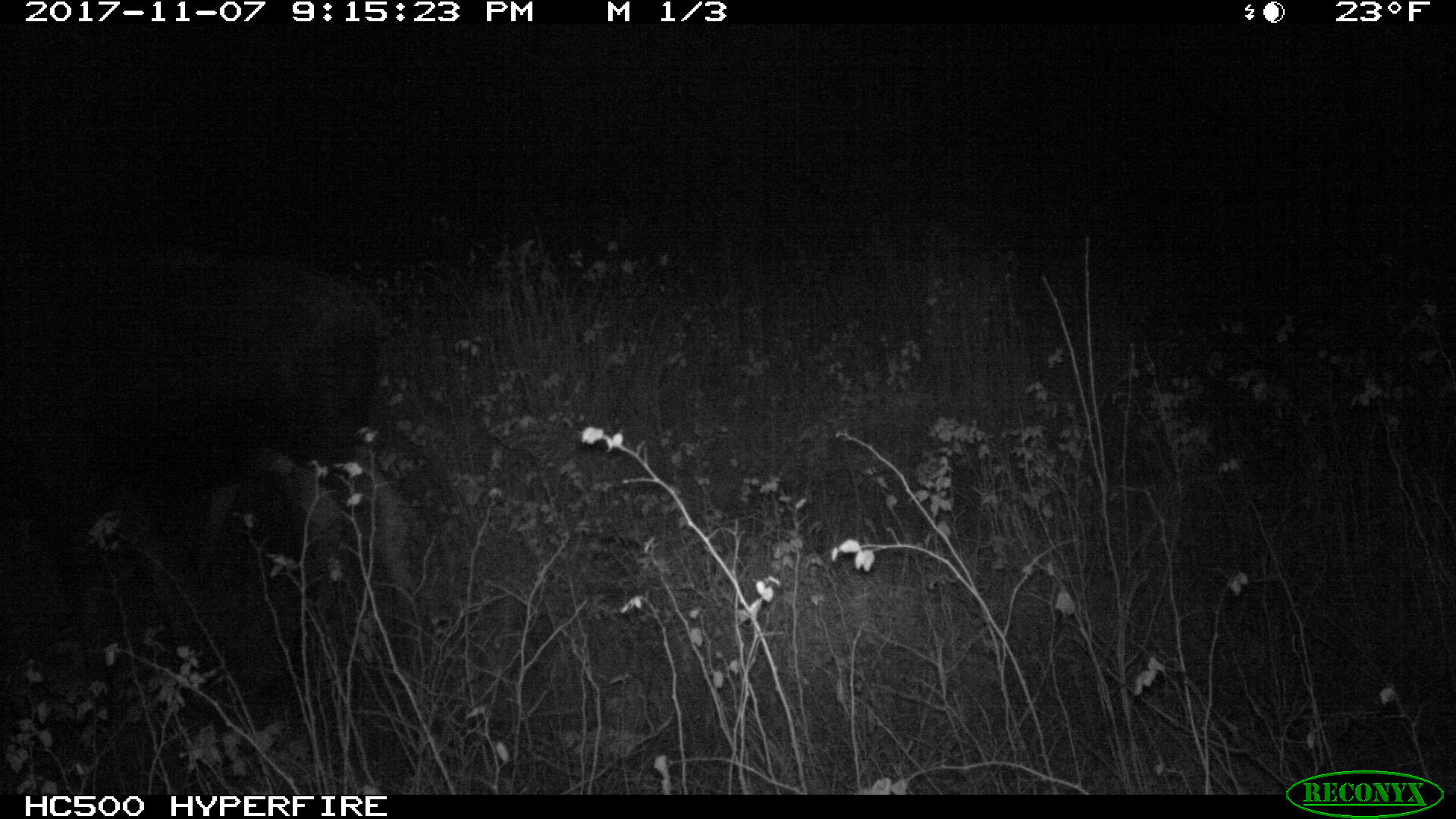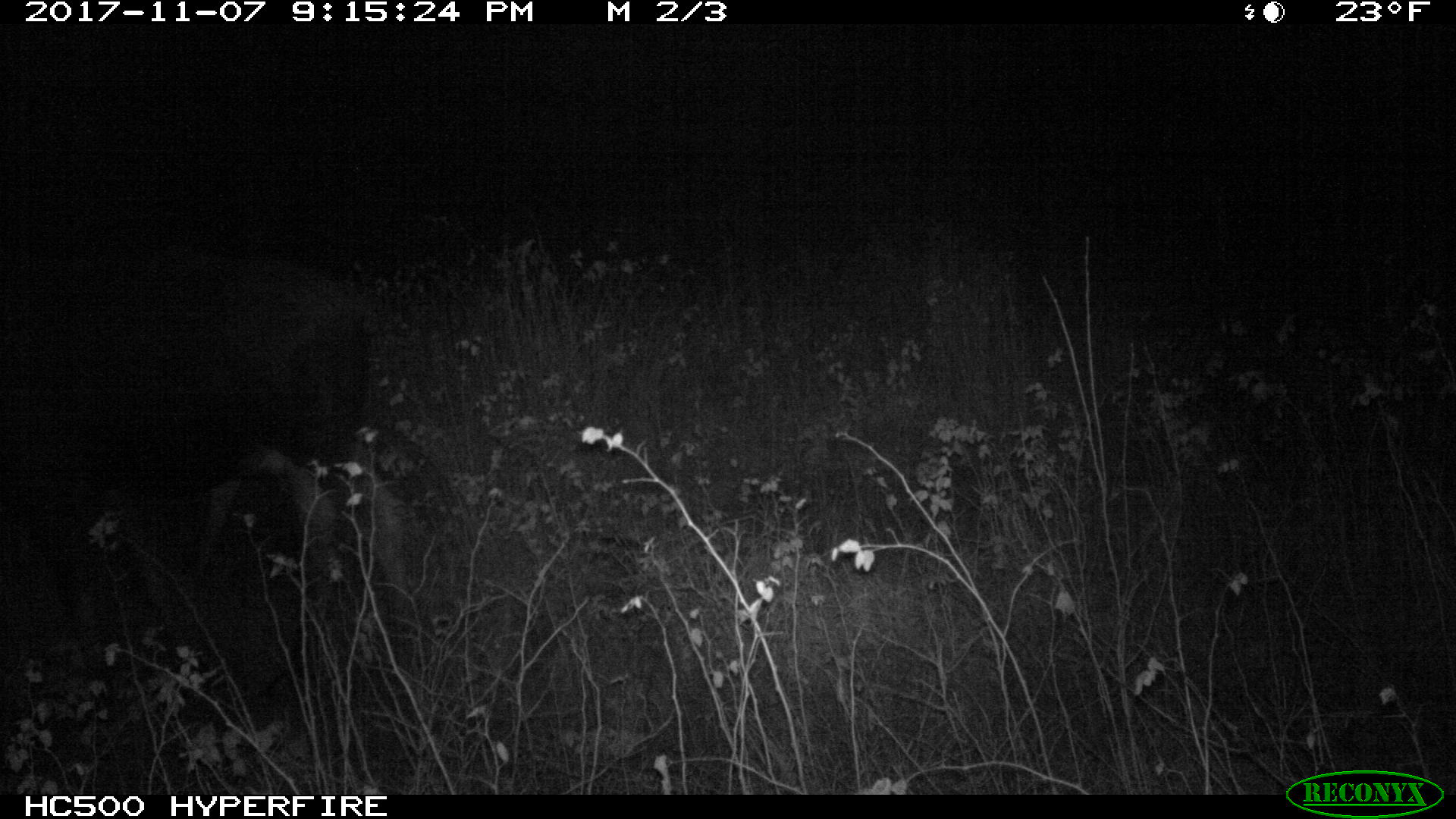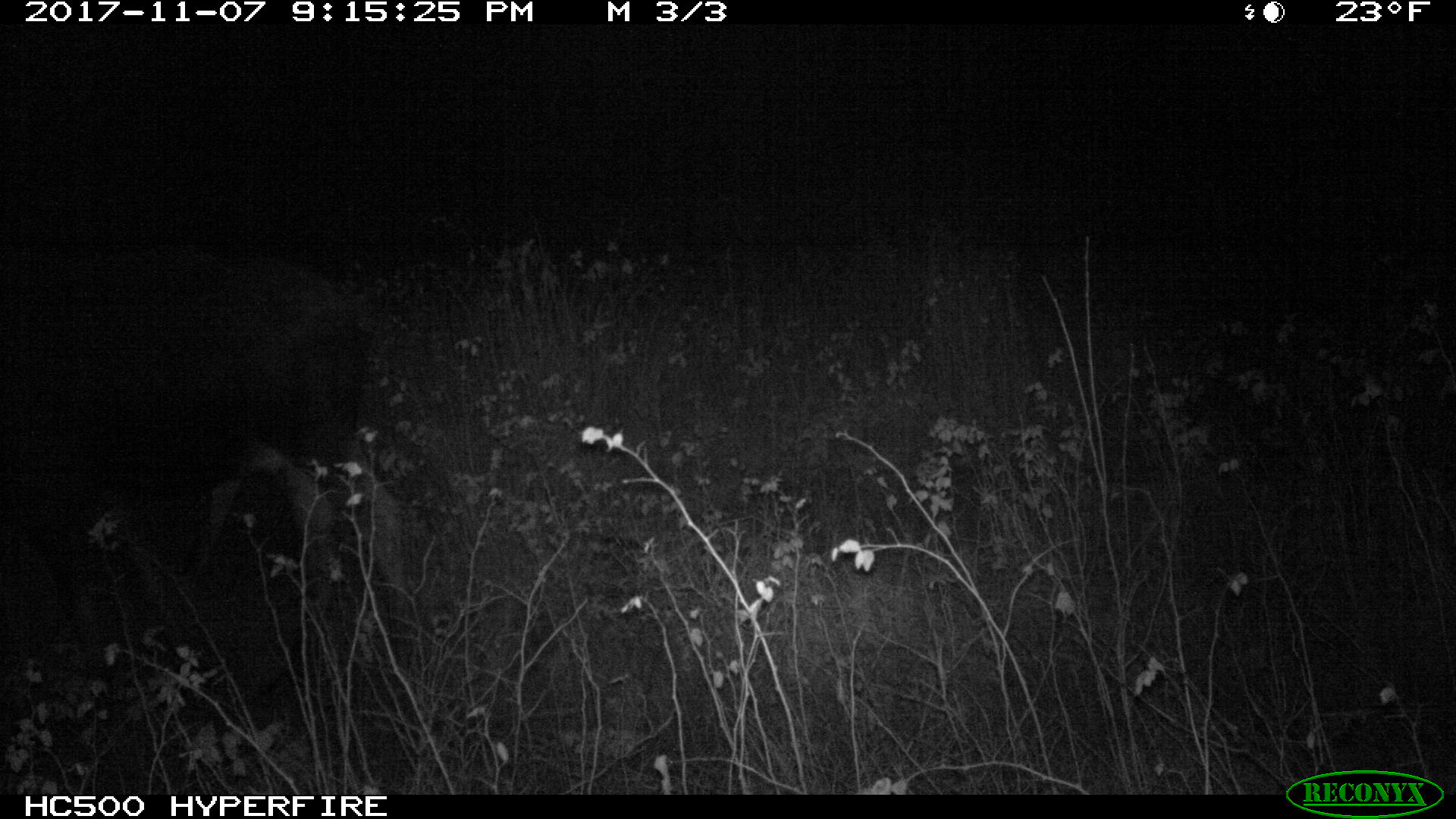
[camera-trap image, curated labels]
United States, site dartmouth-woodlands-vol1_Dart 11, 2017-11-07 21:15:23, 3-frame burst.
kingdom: Animalia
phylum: Chordata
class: Mammalia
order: Artiodactyla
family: Cervidae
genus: Alces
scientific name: Alces alces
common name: moose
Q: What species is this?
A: Moose (Alces alces).